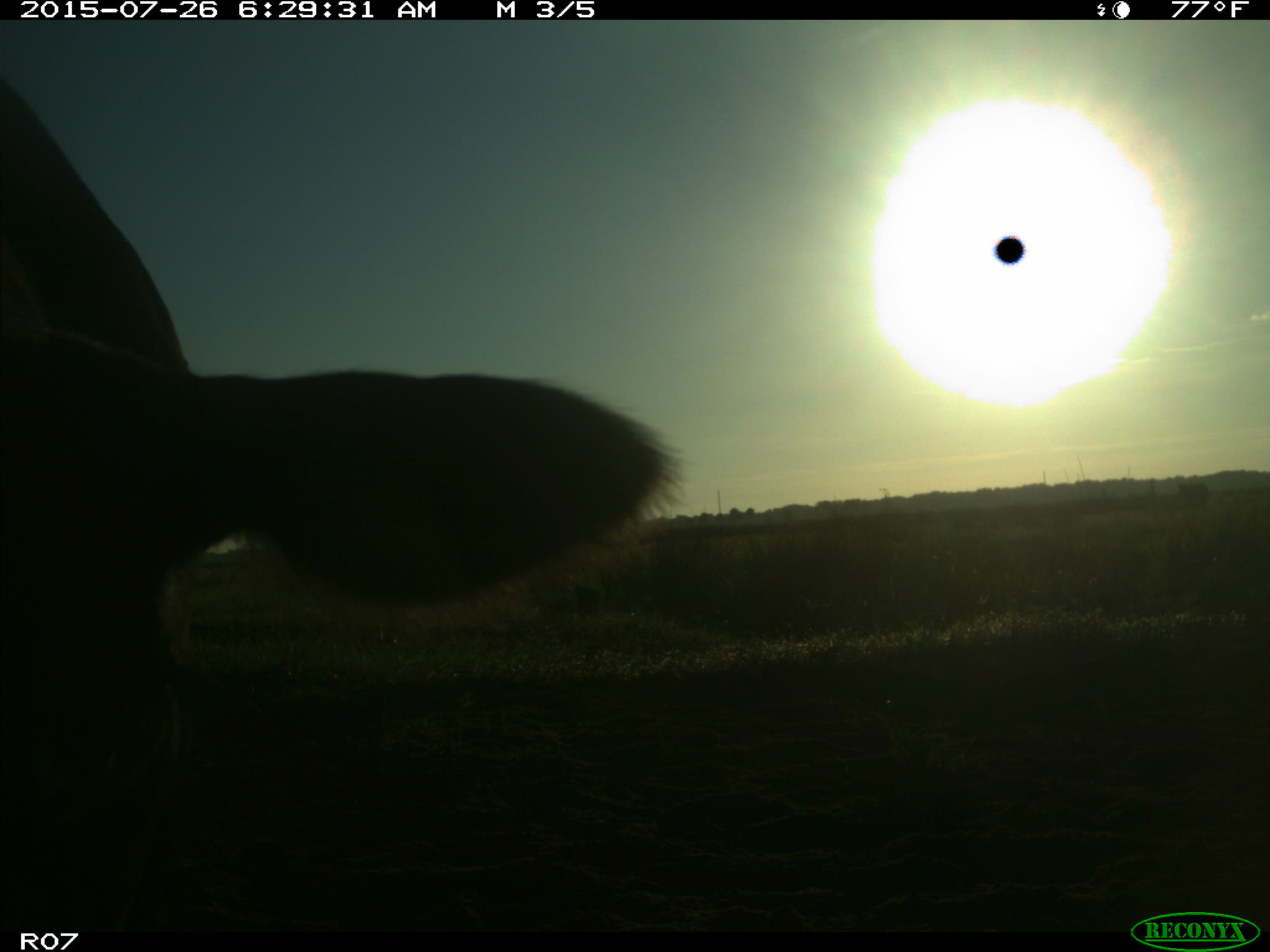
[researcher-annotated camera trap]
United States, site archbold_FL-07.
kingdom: Animalia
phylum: Chordata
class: Mammalia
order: Artiodactyla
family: Bovidae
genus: Bos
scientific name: Bos taurus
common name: domestic cow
Bos taurus (domestic cow).